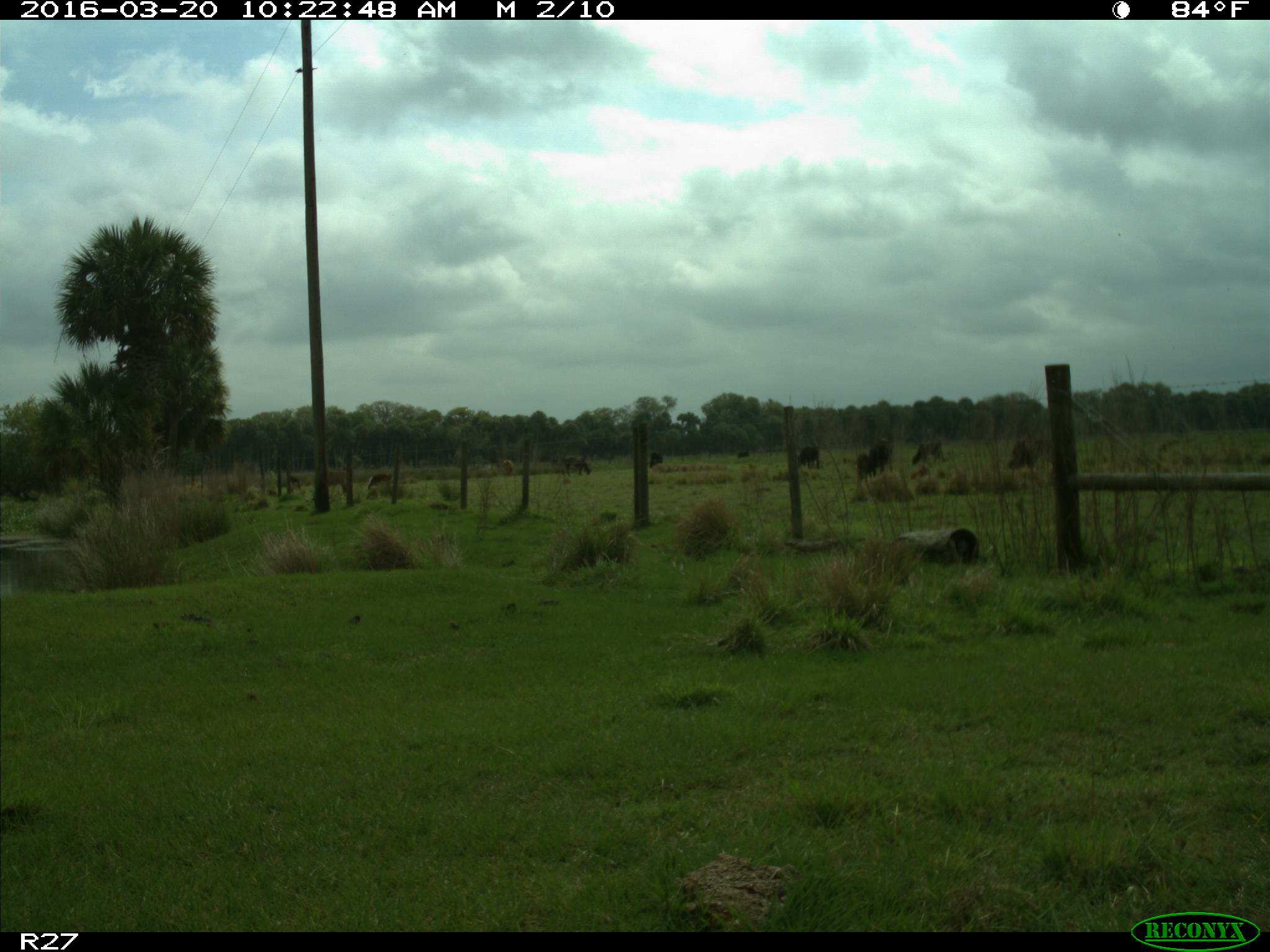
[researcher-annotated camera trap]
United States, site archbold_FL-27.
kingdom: Animalia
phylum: Chordata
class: Mammalia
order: Artiodactyla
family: Bovidae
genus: Bos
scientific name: Bos taurus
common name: domestic cow